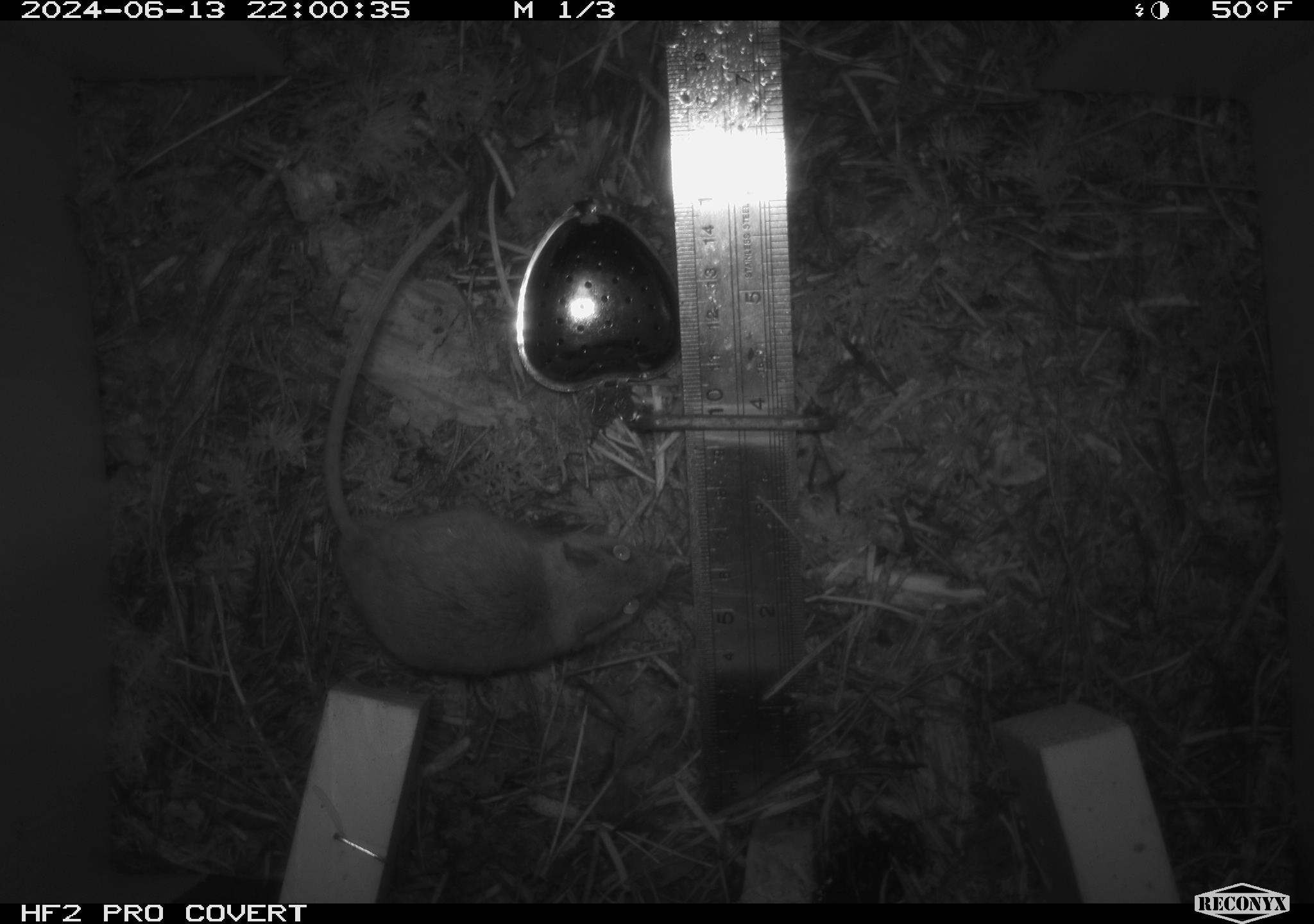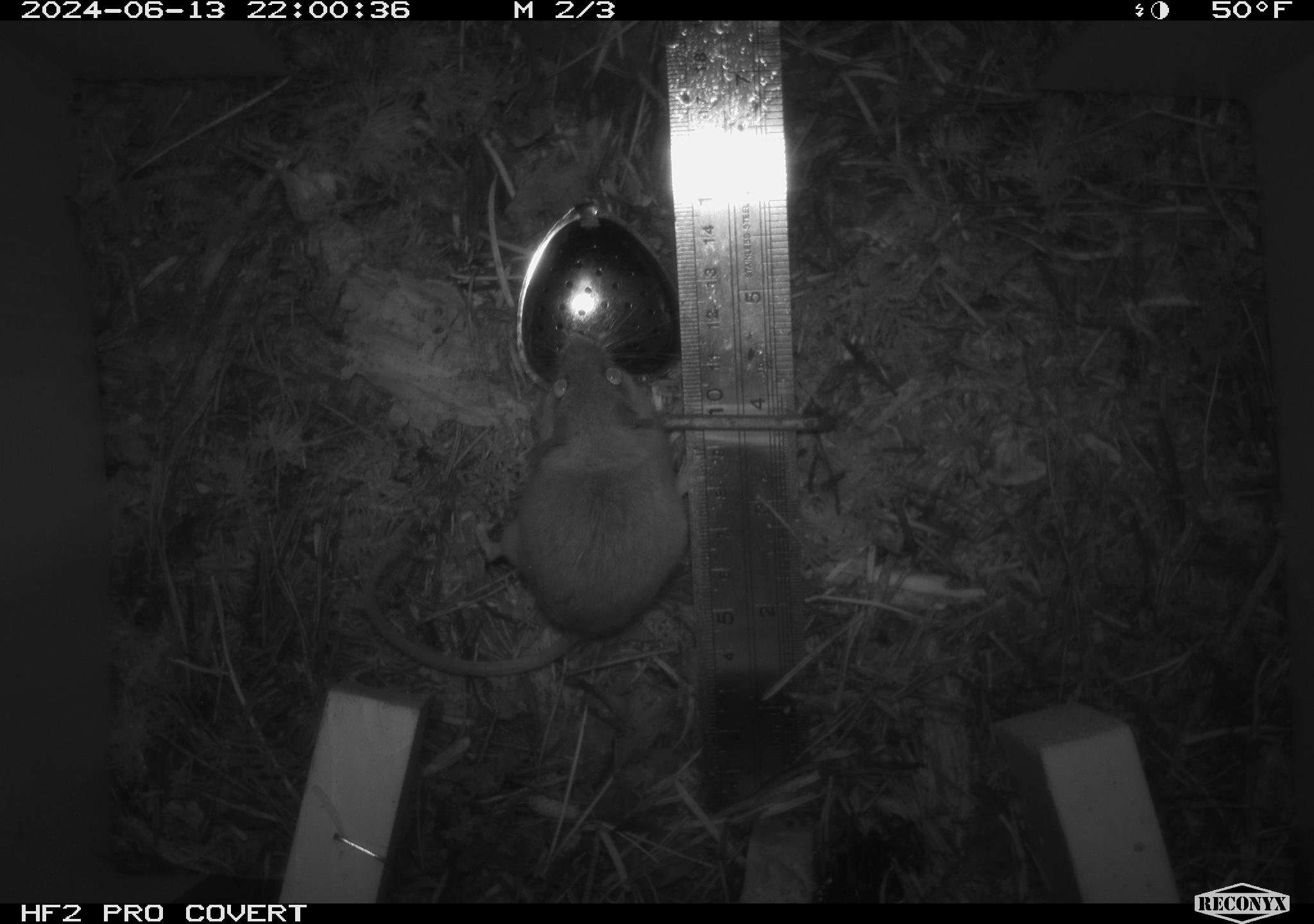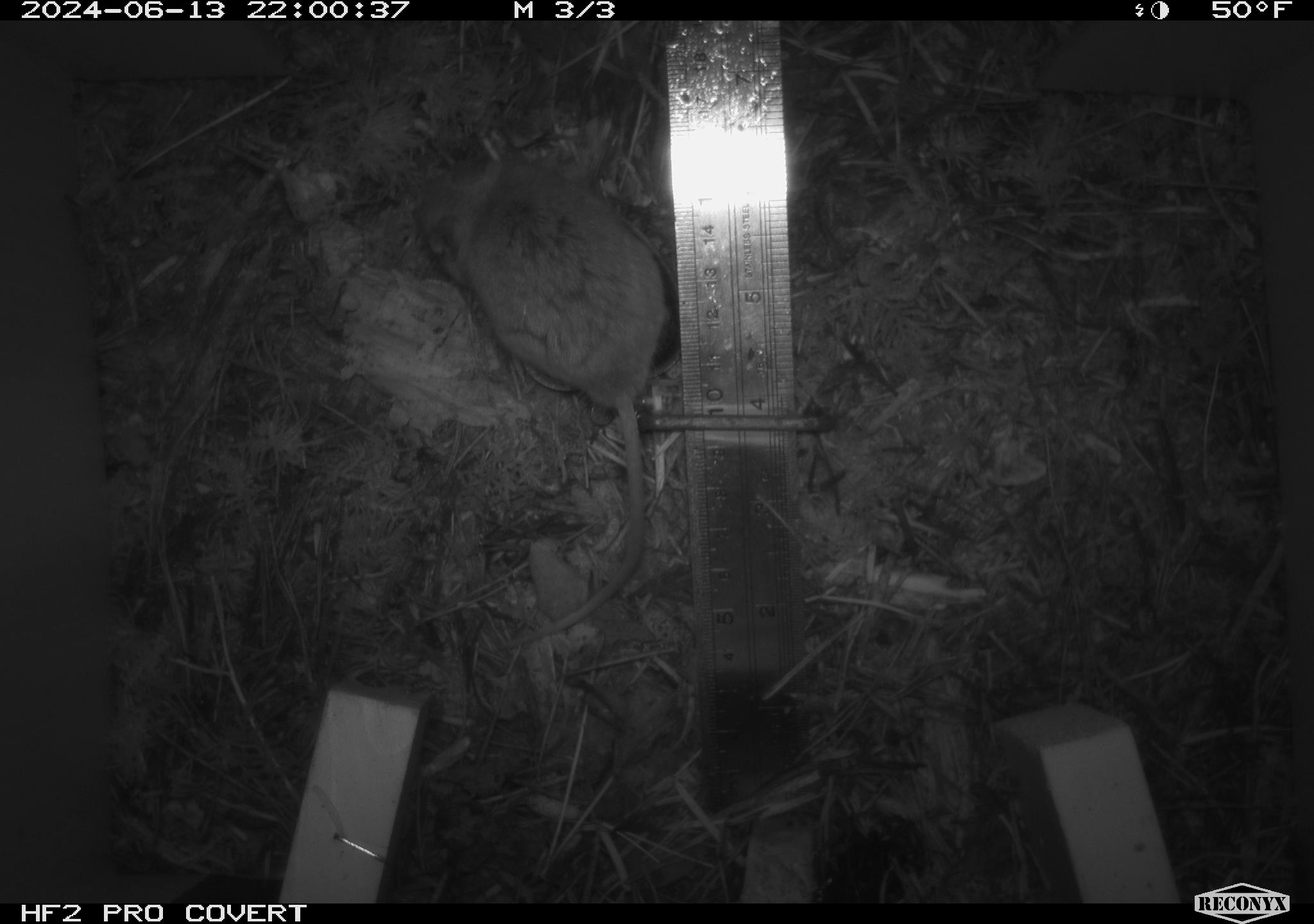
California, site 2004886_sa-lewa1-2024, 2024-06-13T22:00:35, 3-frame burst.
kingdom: Animalia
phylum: Chordata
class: Mammalia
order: Rodentia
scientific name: Rodentia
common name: rodent